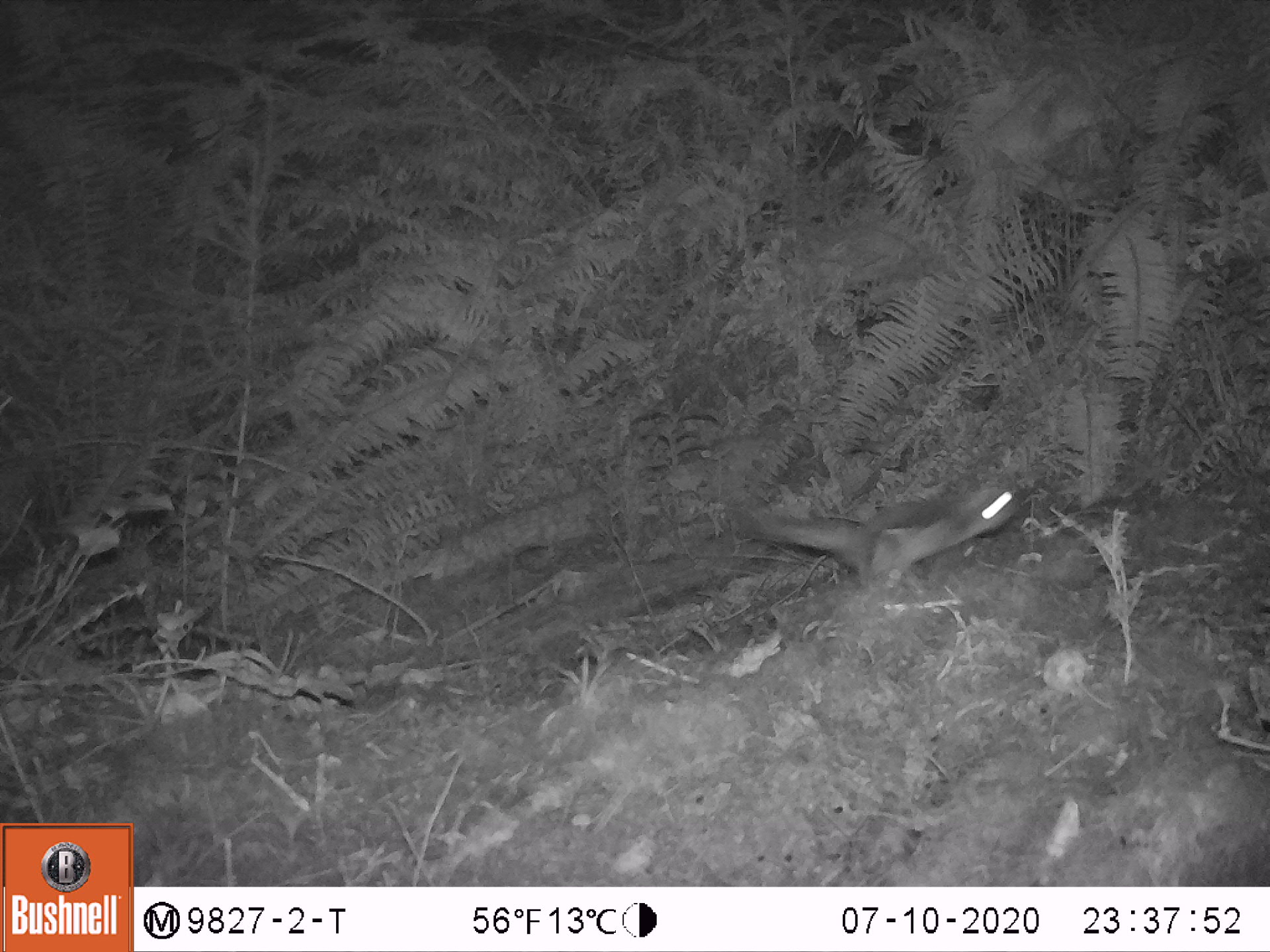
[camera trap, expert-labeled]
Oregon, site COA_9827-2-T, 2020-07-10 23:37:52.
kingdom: Animalia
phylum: Chordata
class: Mammalia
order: Rodentia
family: Sciuridae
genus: Glaucomys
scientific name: Glaucomys oregonensis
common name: humboldt's flying squirrel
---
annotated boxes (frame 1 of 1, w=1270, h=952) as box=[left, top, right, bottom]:
humboldt's flying squirrel: box=[733, 460, 1038, 604]